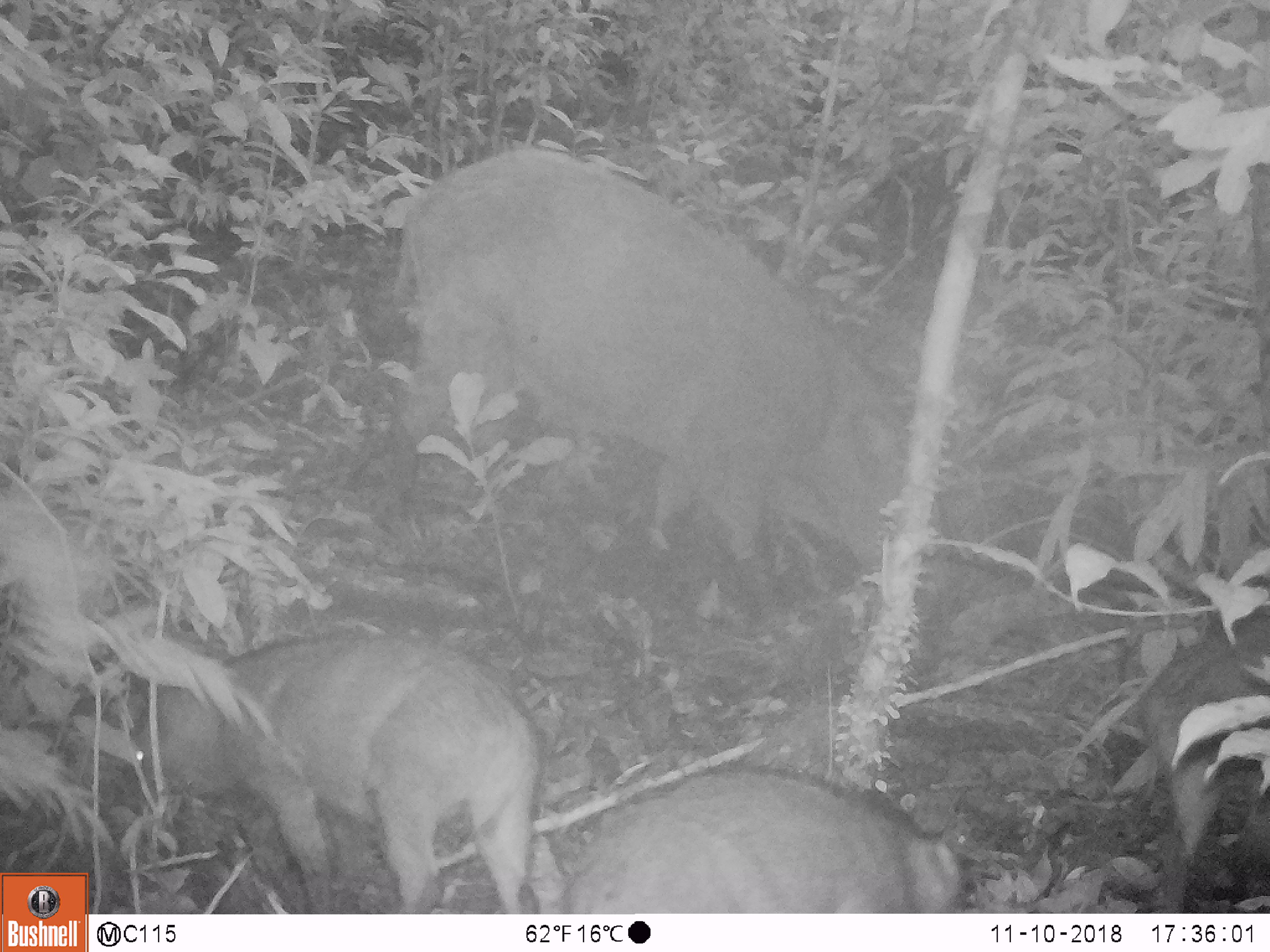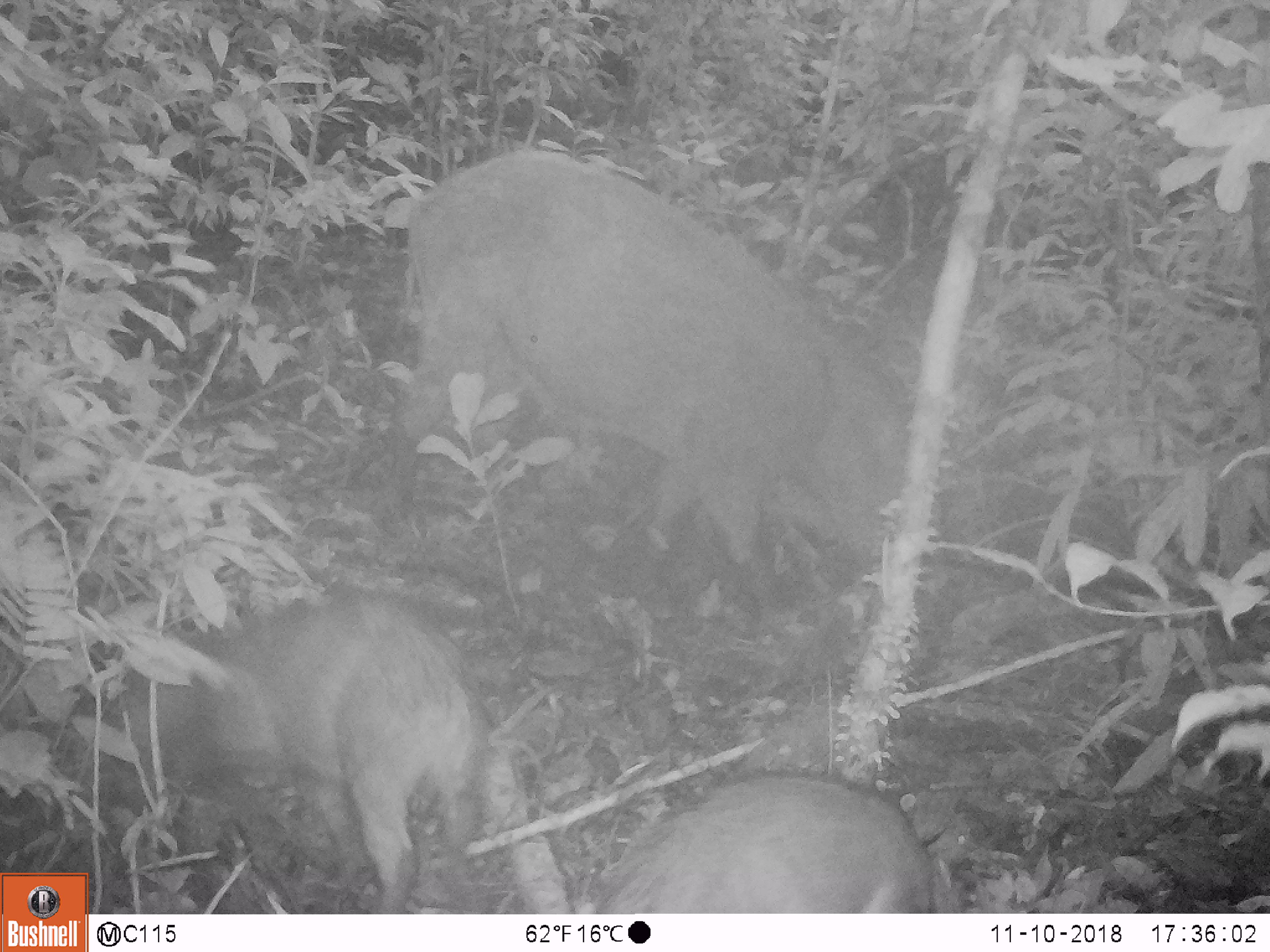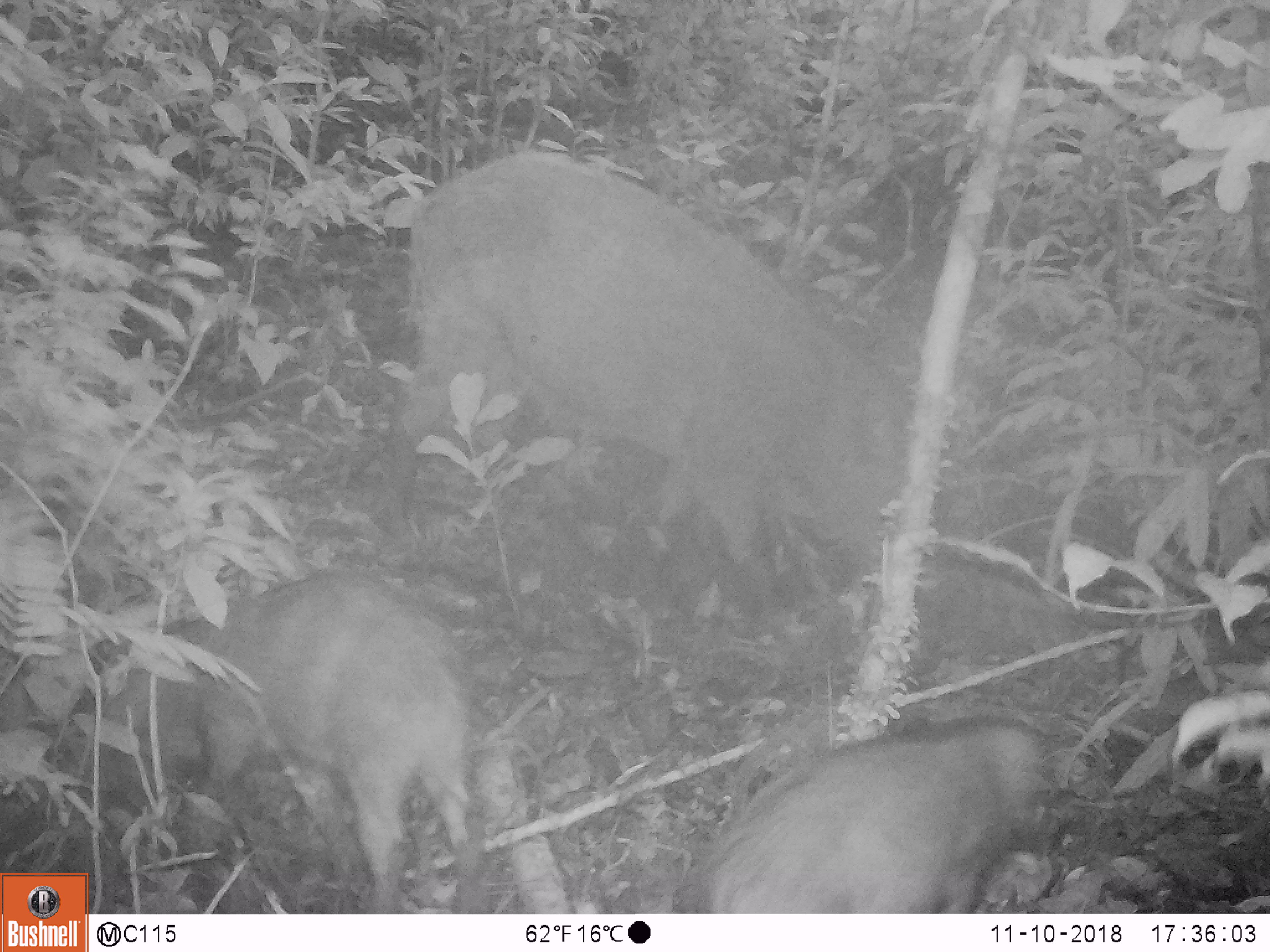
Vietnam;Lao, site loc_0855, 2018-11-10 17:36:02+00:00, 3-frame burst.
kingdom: Animalia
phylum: Chordata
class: Mammalia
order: Artiodactyla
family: Suidae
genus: Sus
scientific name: Sus scrofa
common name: eurasian wild pig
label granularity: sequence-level